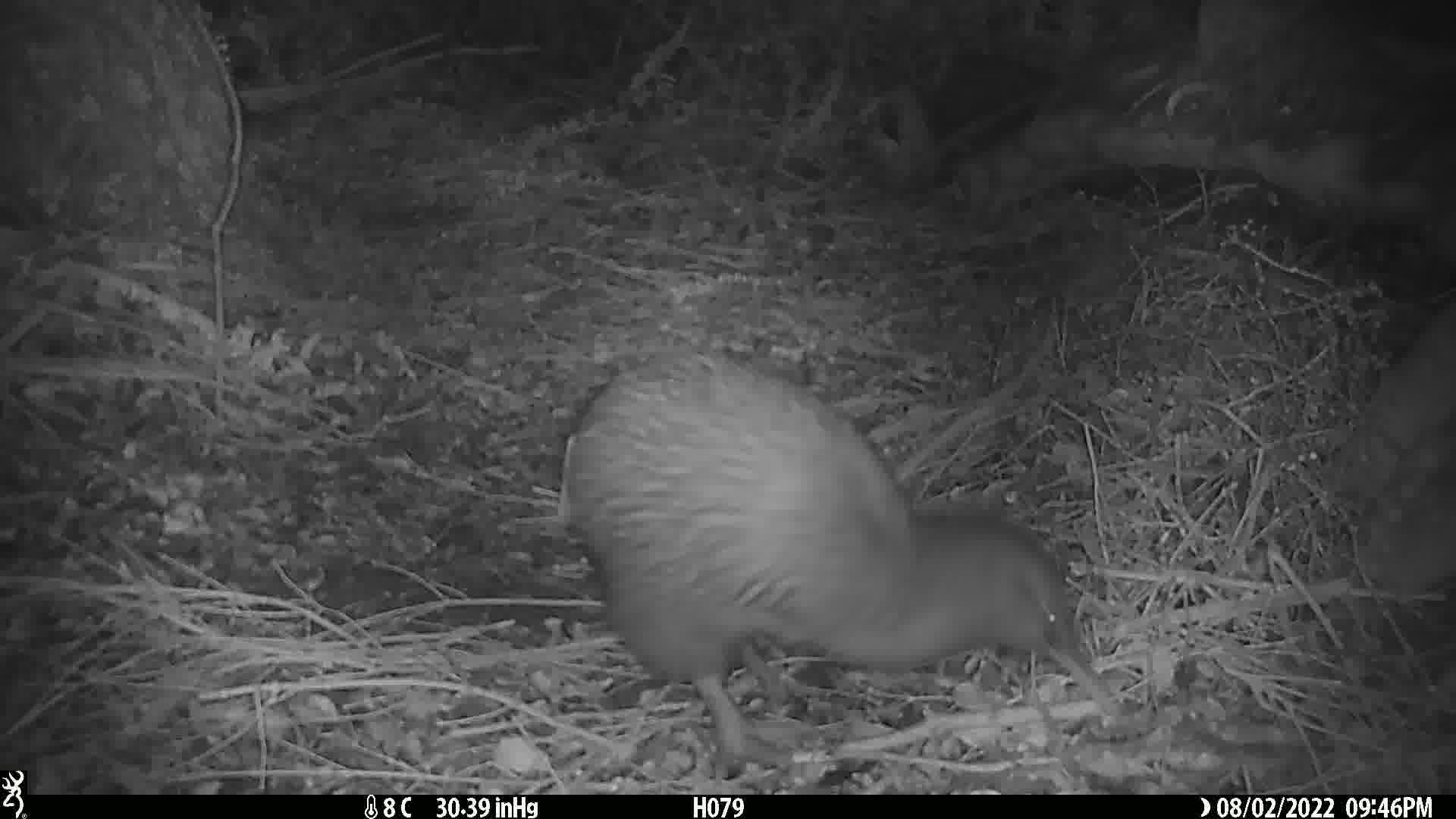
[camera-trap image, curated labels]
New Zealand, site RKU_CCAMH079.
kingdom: Animalia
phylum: Chordata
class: Aves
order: Apterygiformes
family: Apterygidae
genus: Apteryx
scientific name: Apteryx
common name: kiwi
Kiwi (Apteryx).